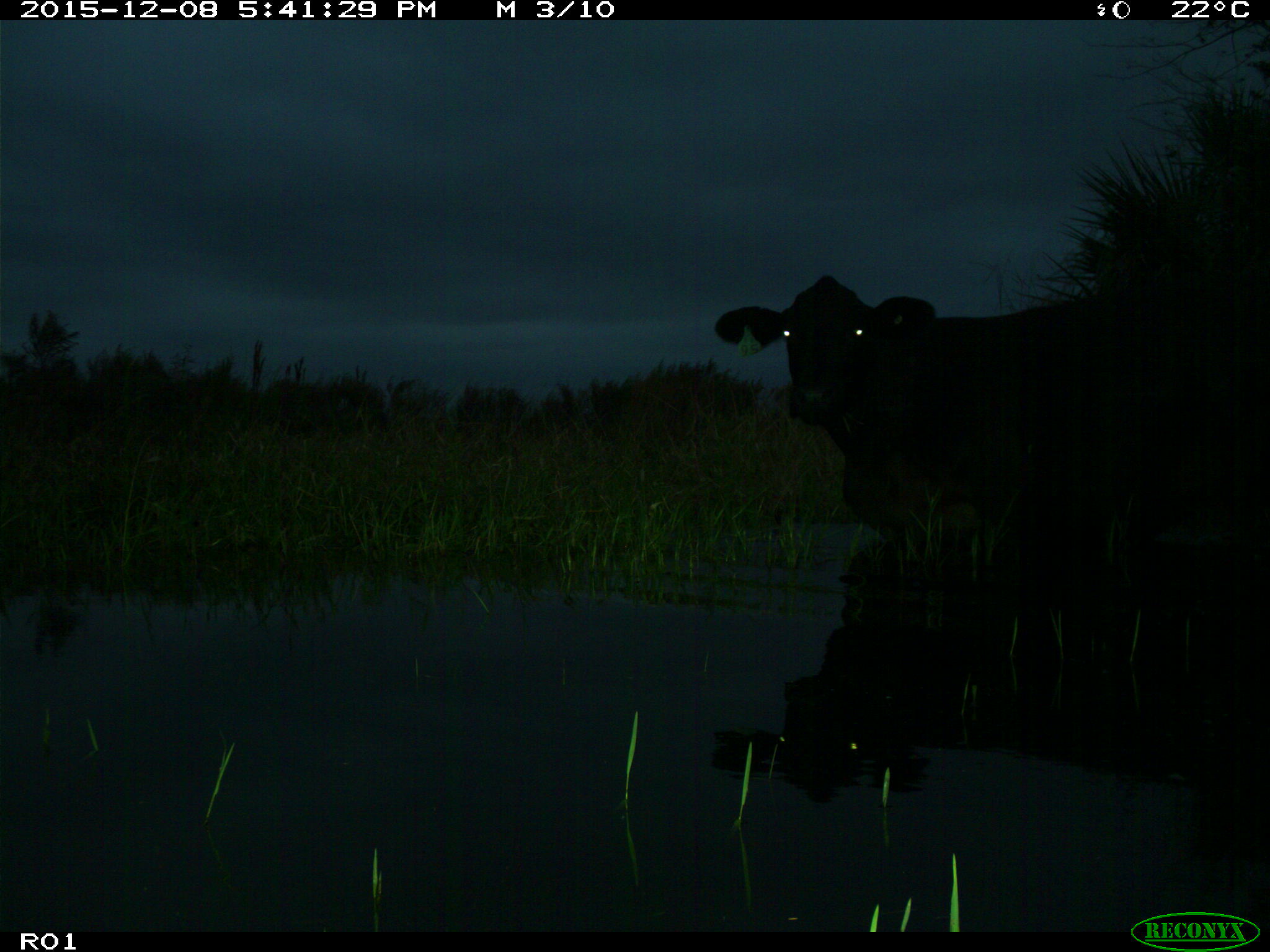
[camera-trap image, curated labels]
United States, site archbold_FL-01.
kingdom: Animalia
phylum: Chordata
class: Mammalia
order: Artiodactyla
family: Bovidae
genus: Bos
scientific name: Bos taurus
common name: domestic cow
Bos taurus (domestic cow).